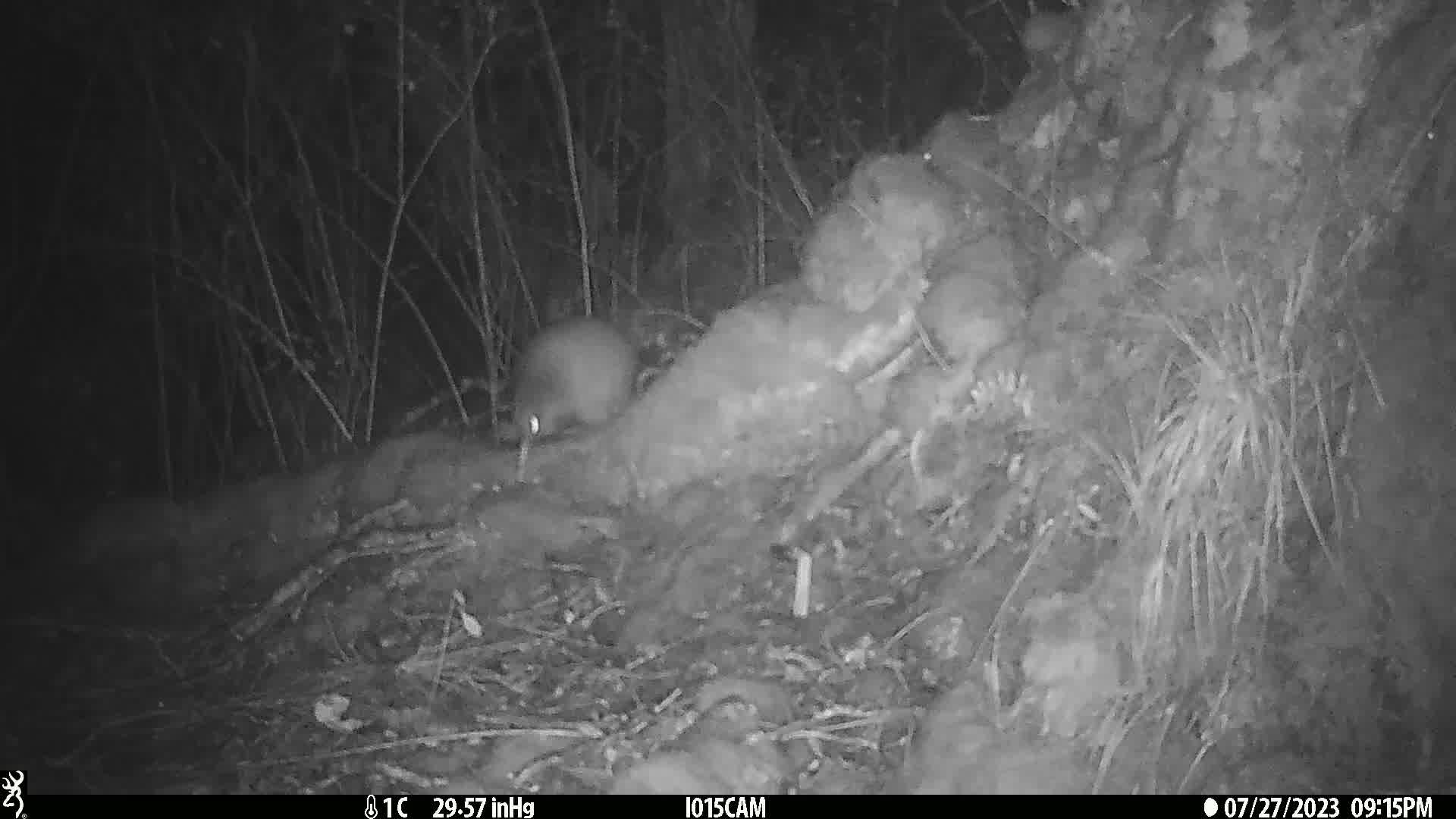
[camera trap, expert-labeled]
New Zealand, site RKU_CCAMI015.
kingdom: Animalia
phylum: Chordata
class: Aves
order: Apterygiformes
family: Apterygidae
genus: Apteryx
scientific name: Apteryx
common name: kiwi